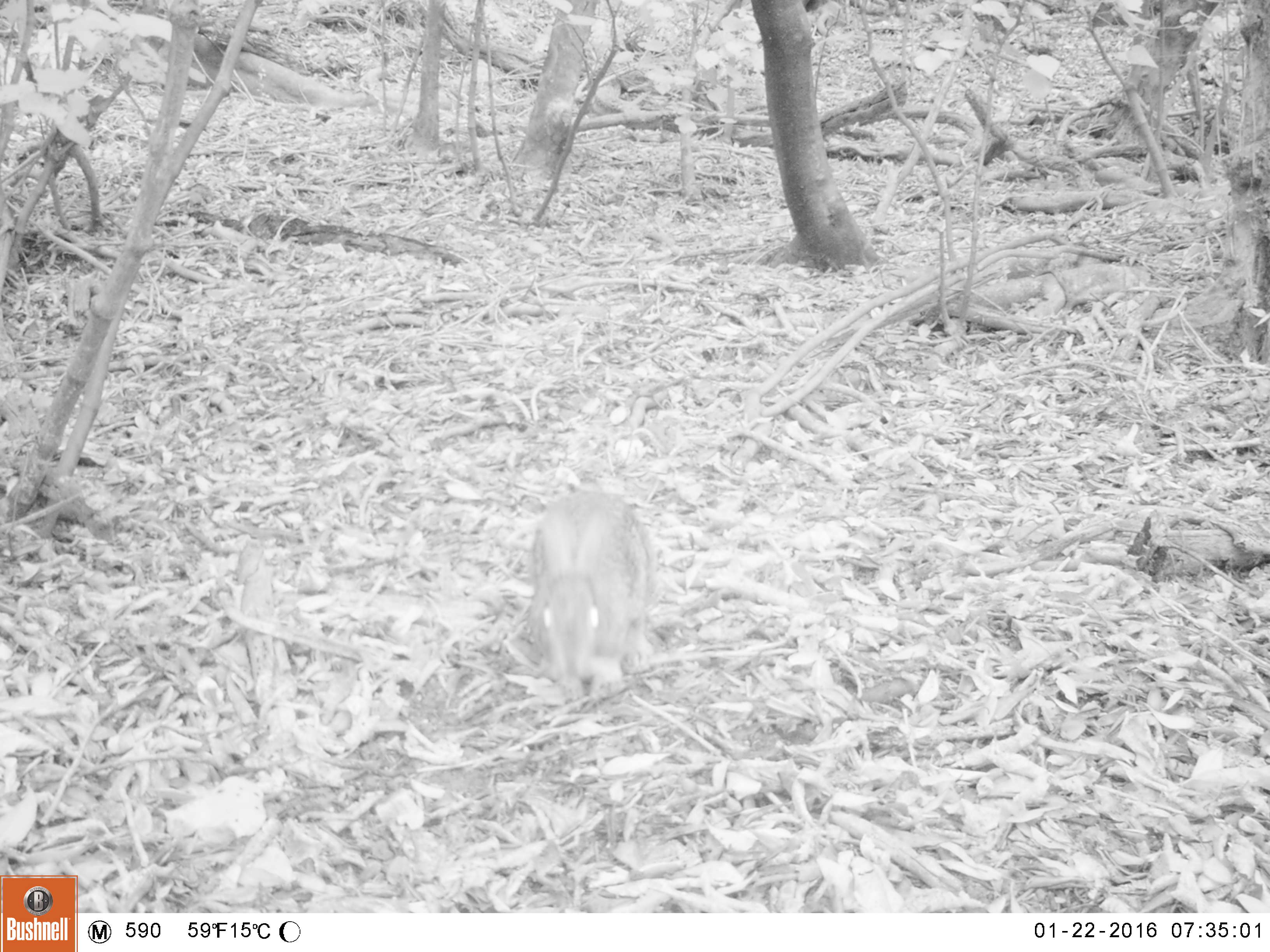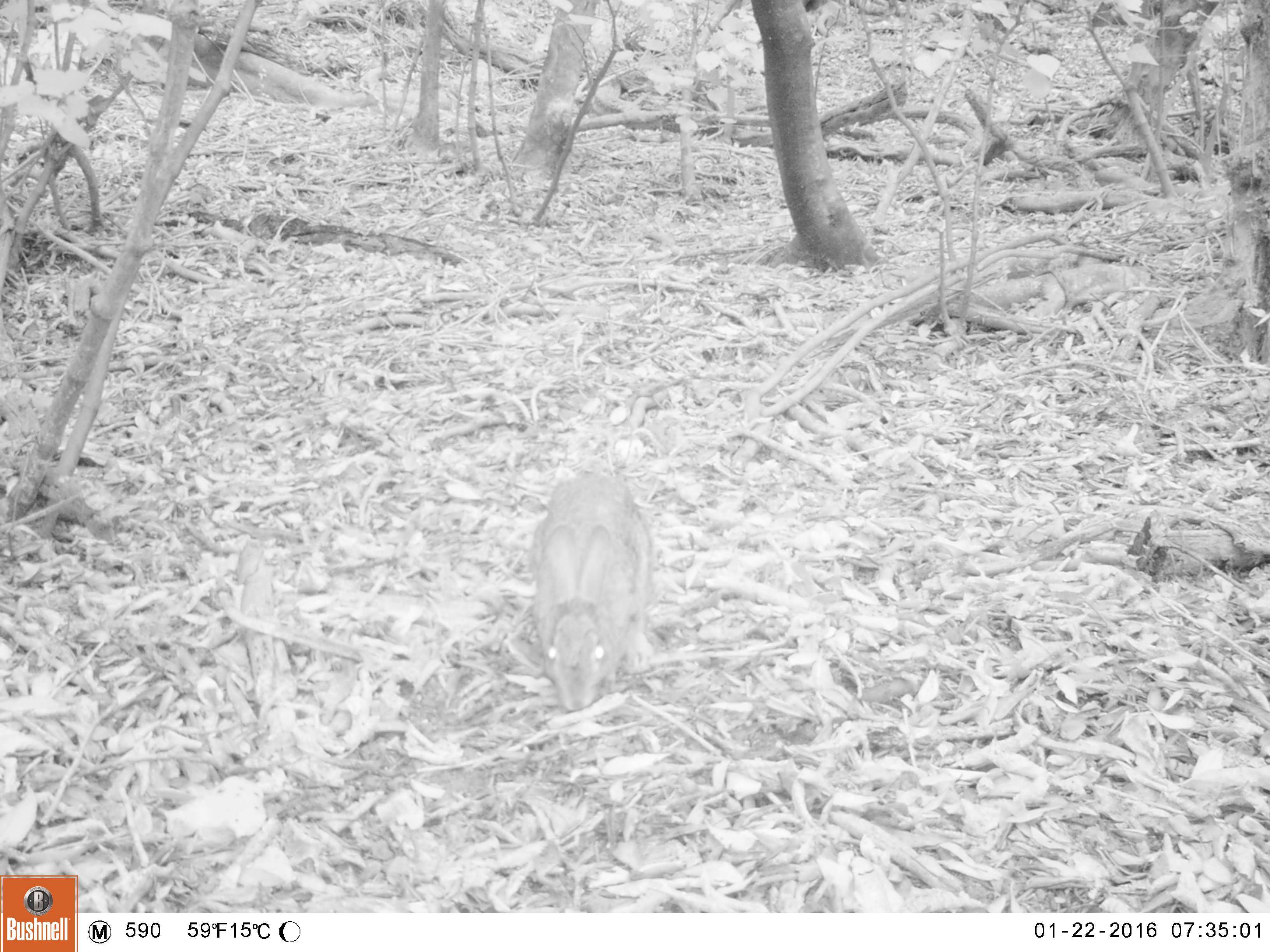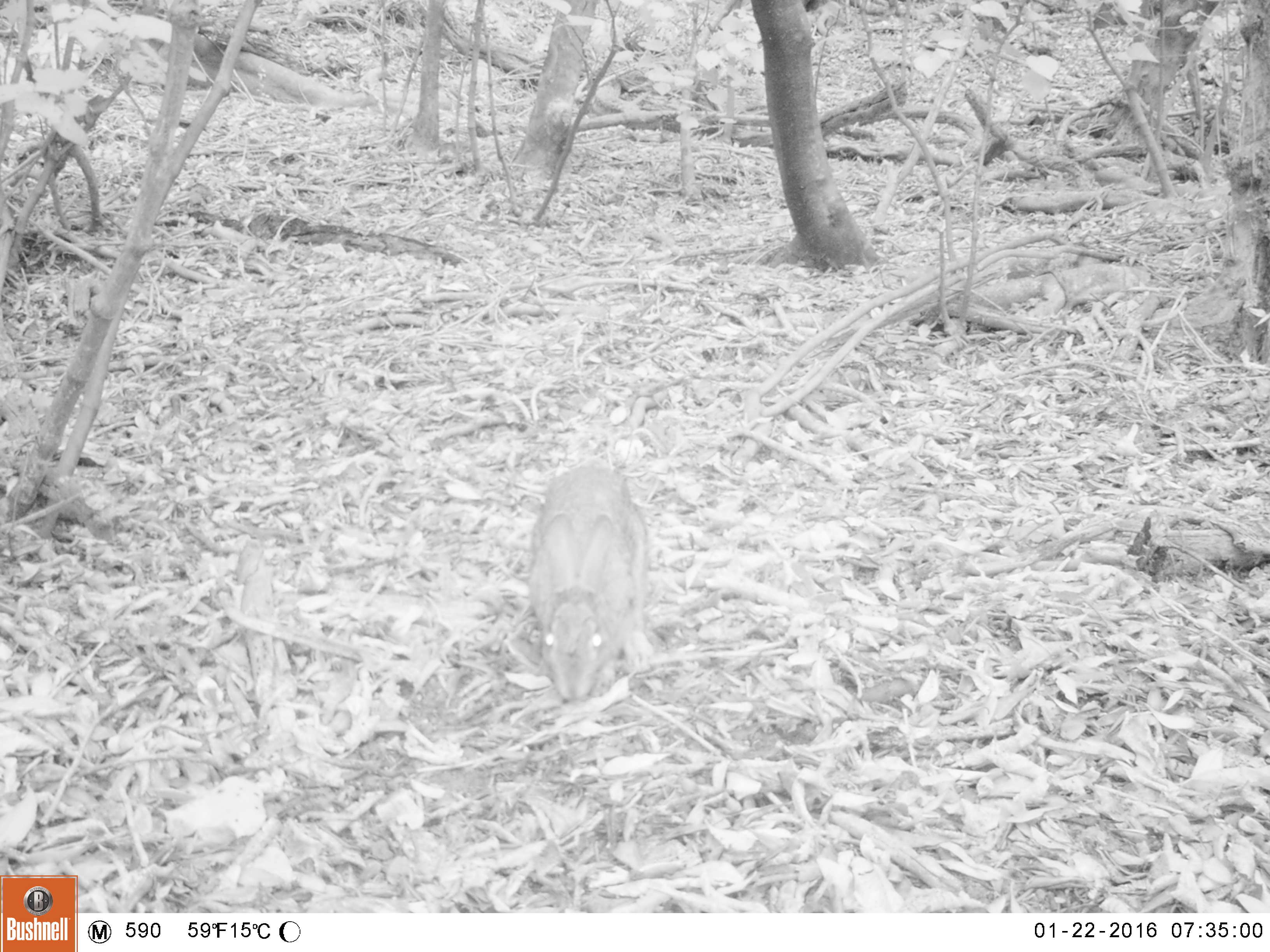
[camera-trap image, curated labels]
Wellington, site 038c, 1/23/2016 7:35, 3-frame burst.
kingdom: Animalia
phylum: Chordata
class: Mammalia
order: Lagomorpha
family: Leporidae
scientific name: Leporidae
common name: rabbit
Rabbit (Leporidae).